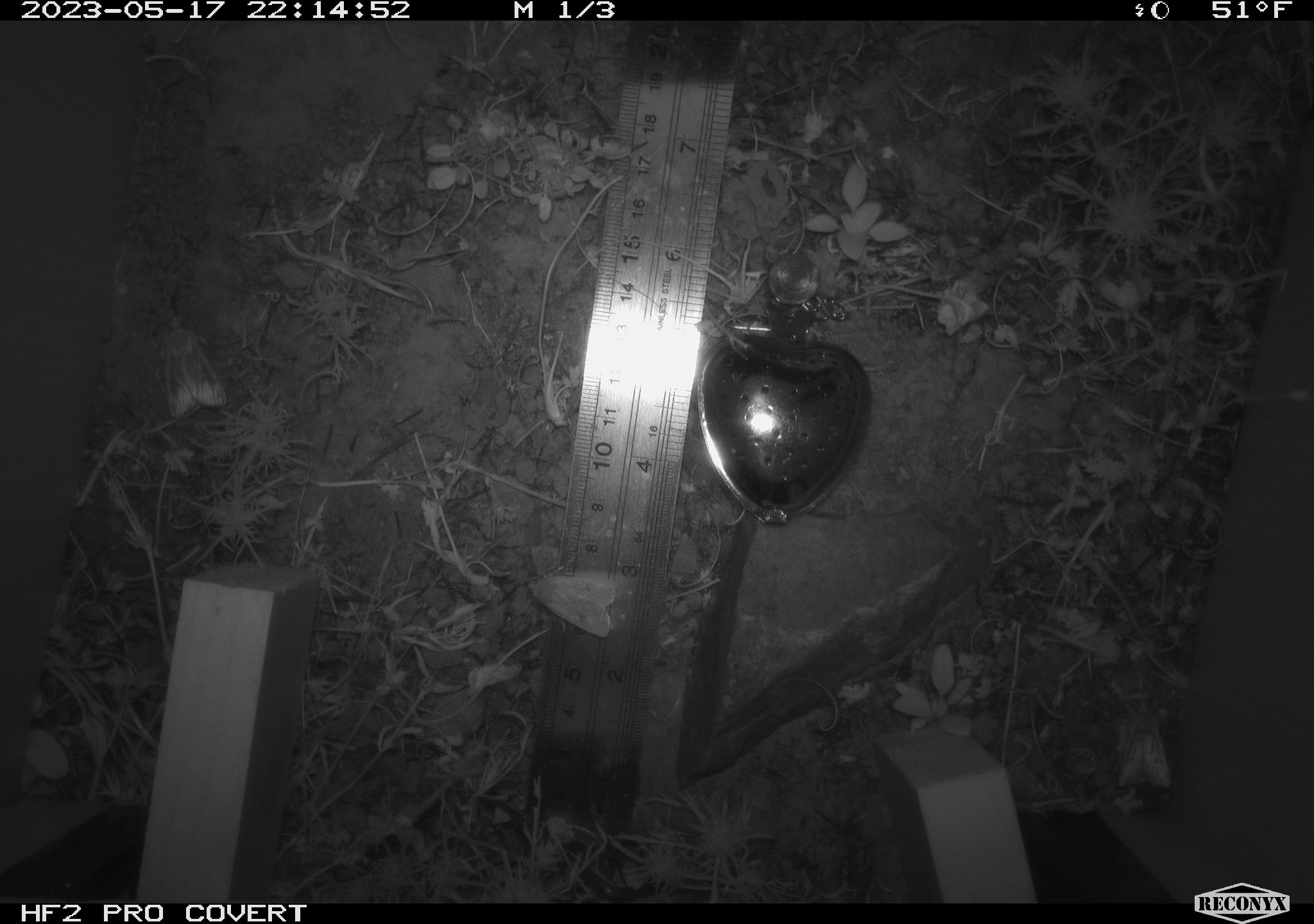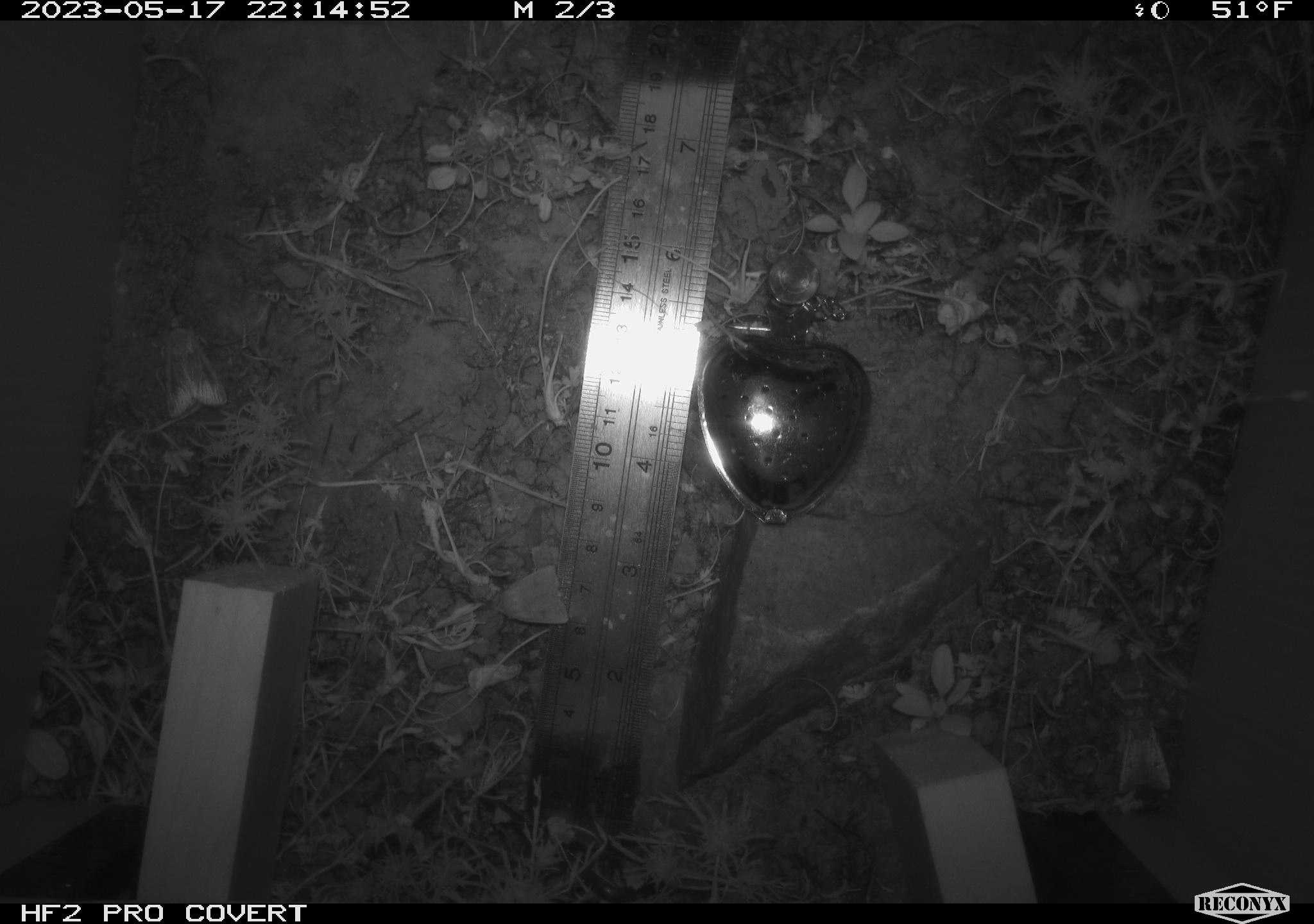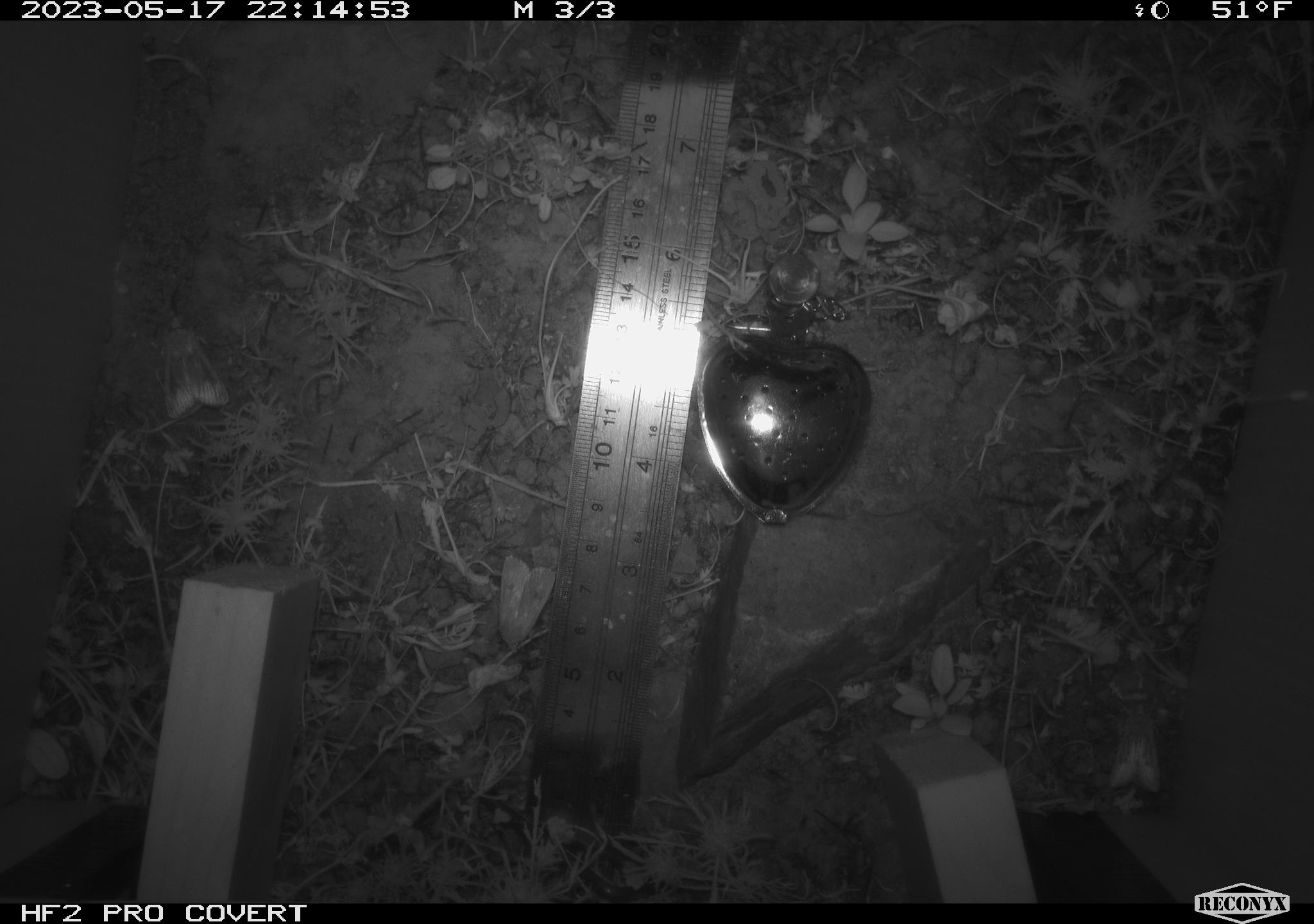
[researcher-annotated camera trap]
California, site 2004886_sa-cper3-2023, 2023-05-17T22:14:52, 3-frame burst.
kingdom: Animalia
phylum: Arthropoda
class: Insecta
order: Lepidoptera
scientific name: Lepidoptera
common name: butterflies and moths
Butterflies and moths (Lepidoptera).